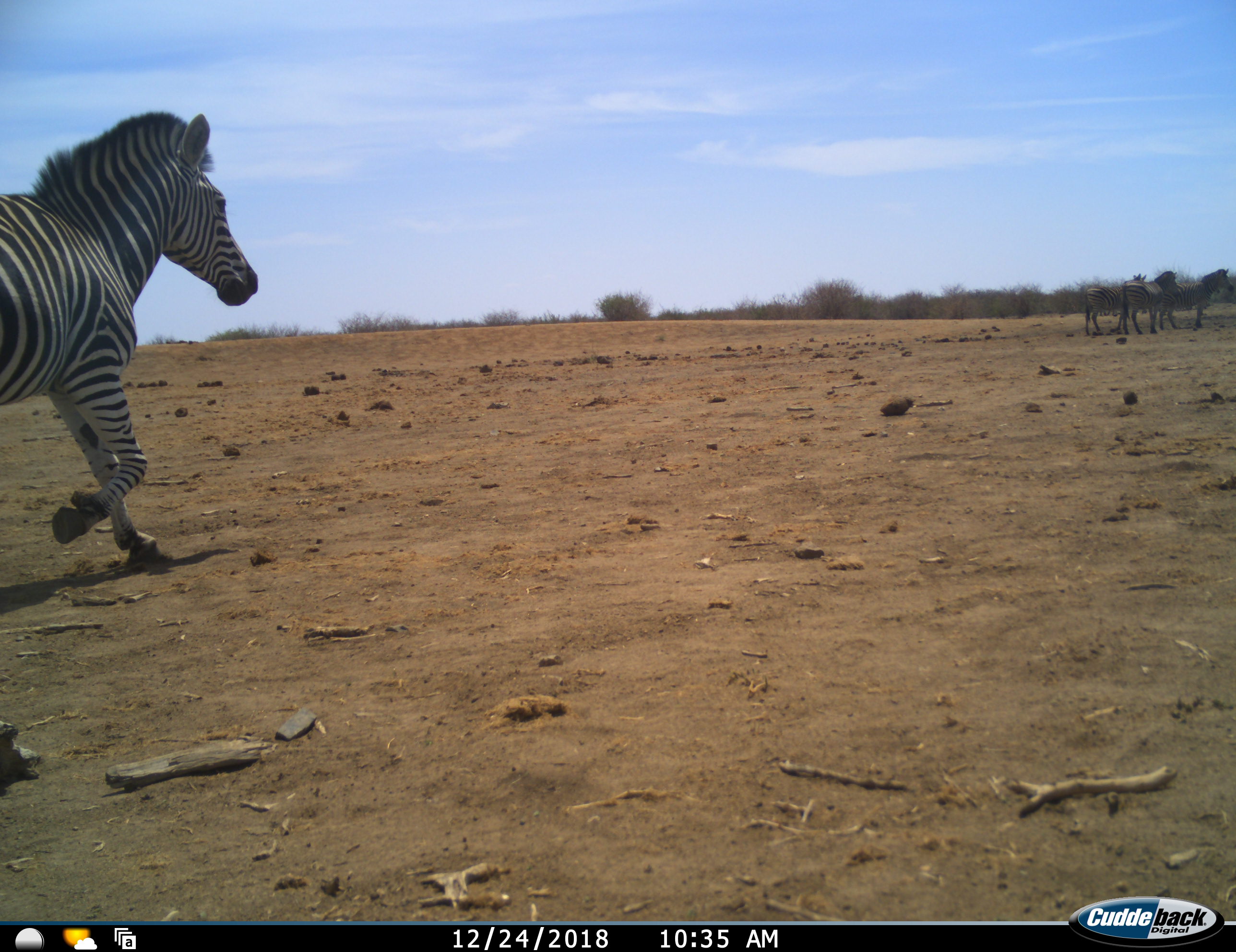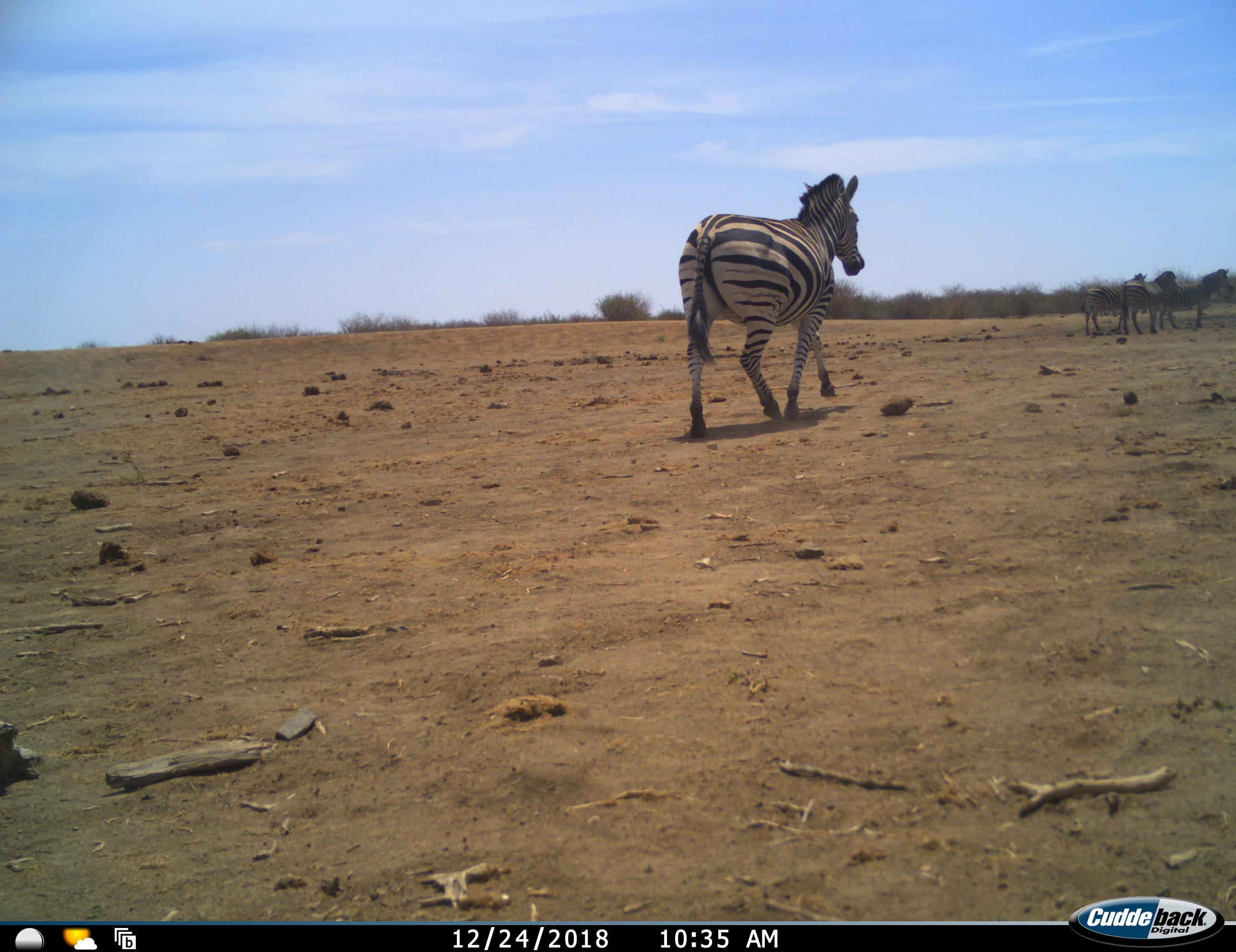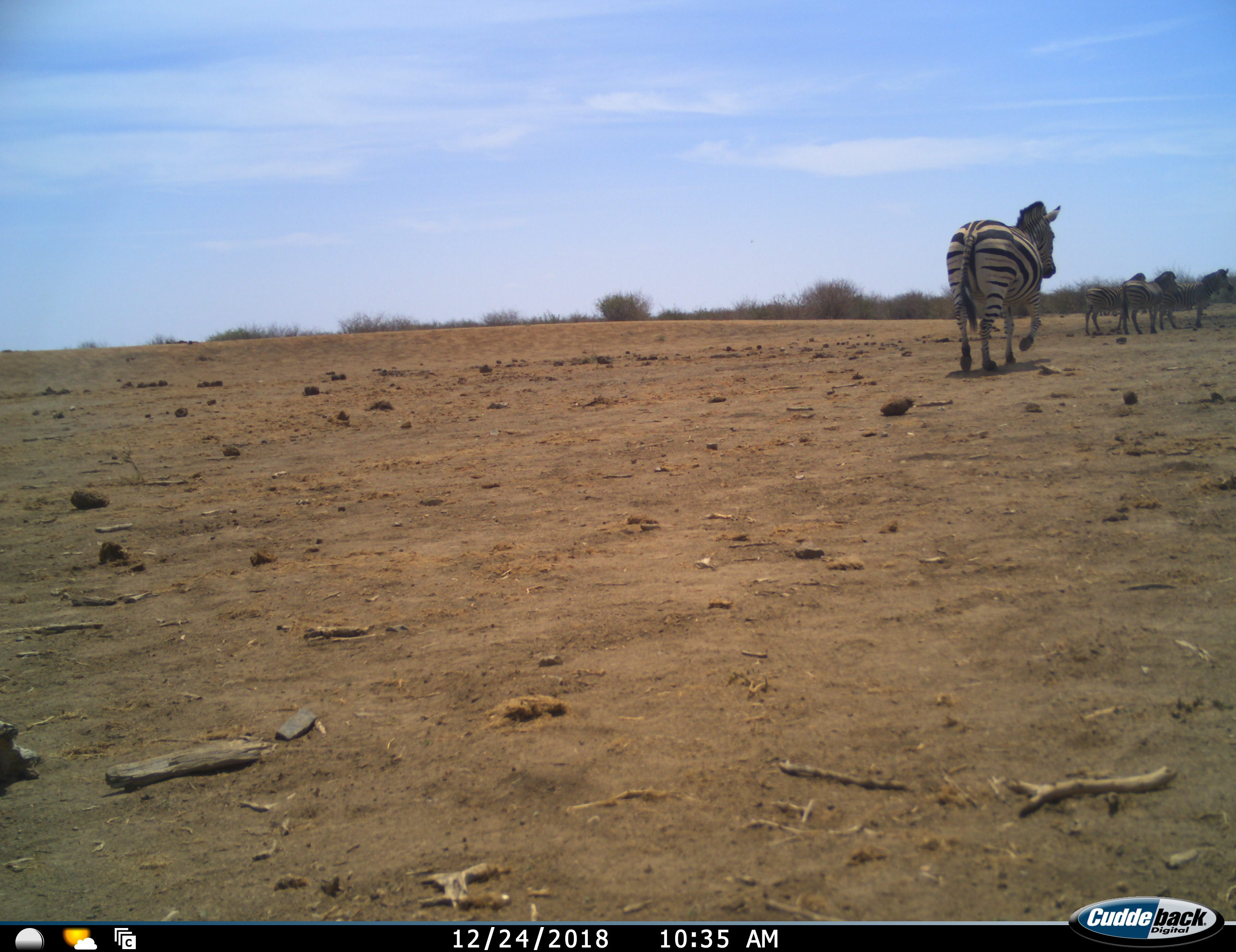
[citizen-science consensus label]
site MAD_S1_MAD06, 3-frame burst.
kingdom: Animalia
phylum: Chordata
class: Mammalia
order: Perissodactyla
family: Equidae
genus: Equus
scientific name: Equus quagga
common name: plains zebra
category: zebraplains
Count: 4.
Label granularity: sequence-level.